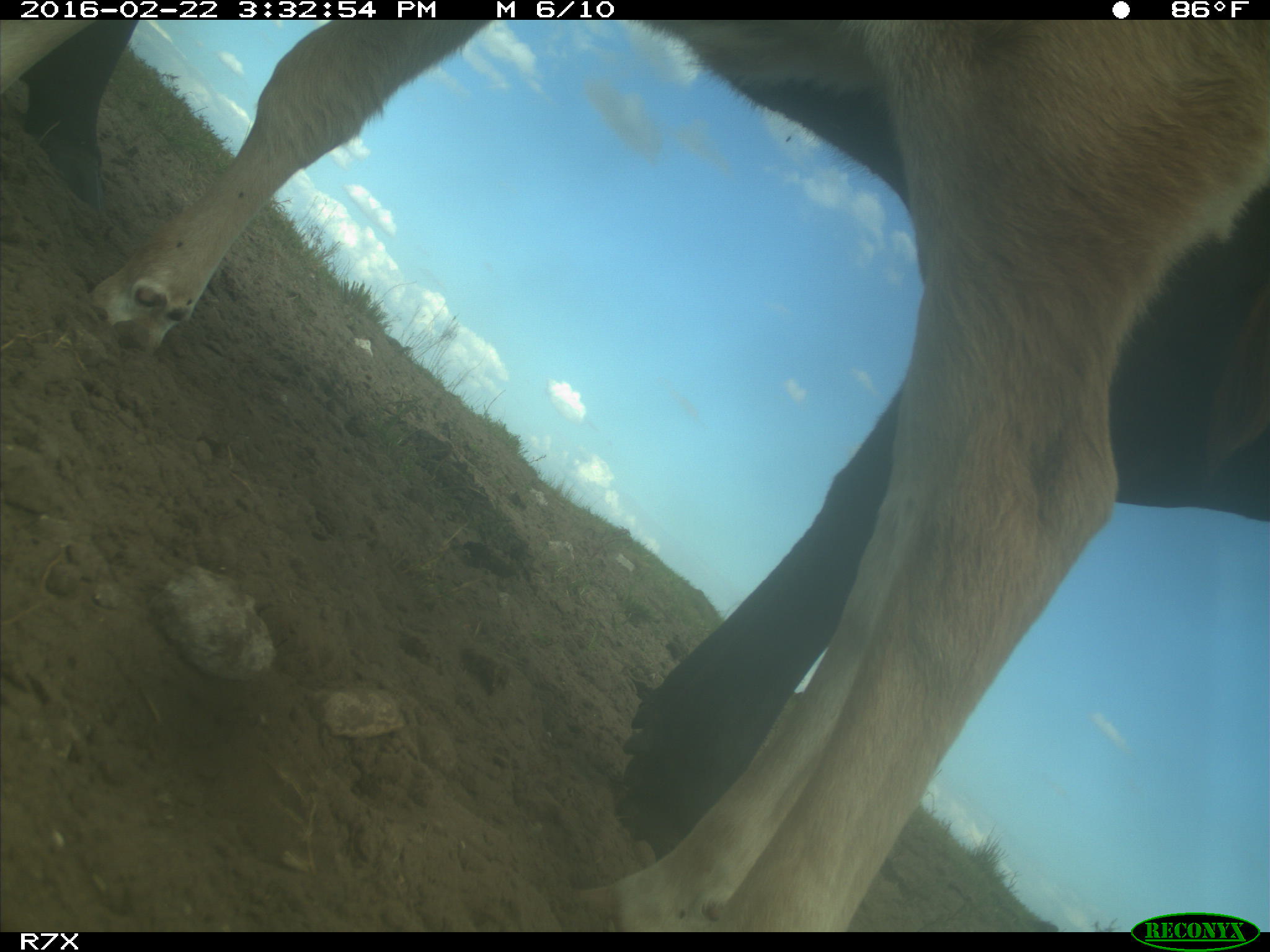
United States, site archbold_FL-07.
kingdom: Animalia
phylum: Chordata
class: Mammalia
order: Artiodactyla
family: Bovidae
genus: Bos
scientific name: Bos taurus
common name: domestic cow